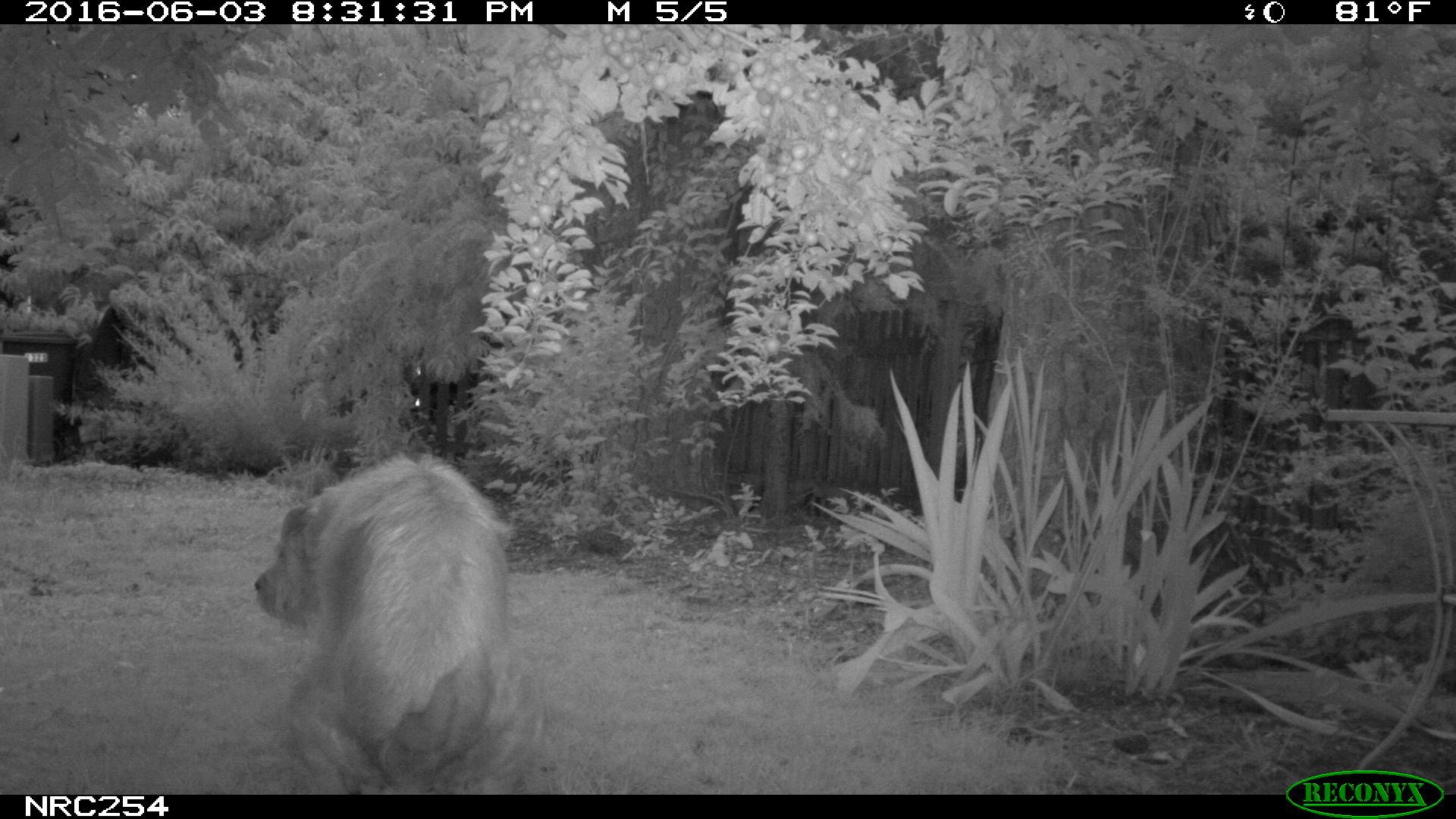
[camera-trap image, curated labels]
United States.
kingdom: Animalia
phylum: Chordata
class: Mammalia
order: Carnivora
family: Canidae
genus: Canis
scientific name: Canis familiaris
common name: domestic dog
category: Dog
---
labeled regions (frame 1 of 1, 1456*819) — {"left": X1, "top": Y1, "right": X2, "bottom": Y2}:
Dog: {"left": 247, "top": 436, "right": 570, "bottom": 793}